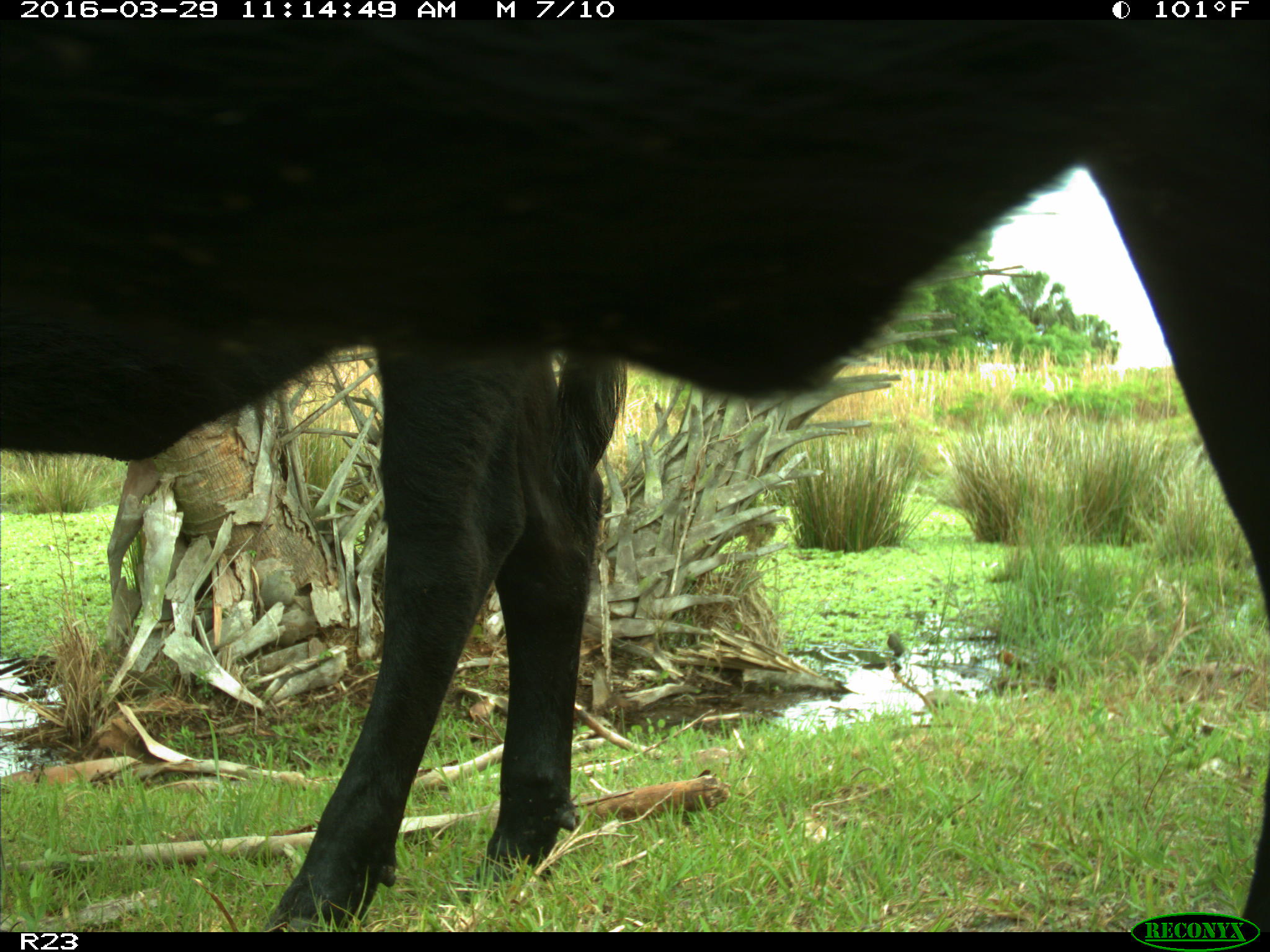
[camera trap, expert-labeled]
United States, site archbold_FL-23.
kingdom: Animalia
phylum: Chordata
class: Mammalia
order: Artiodactyla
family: Bovidae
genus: Bos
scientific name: Bos taurus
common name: domestic cow